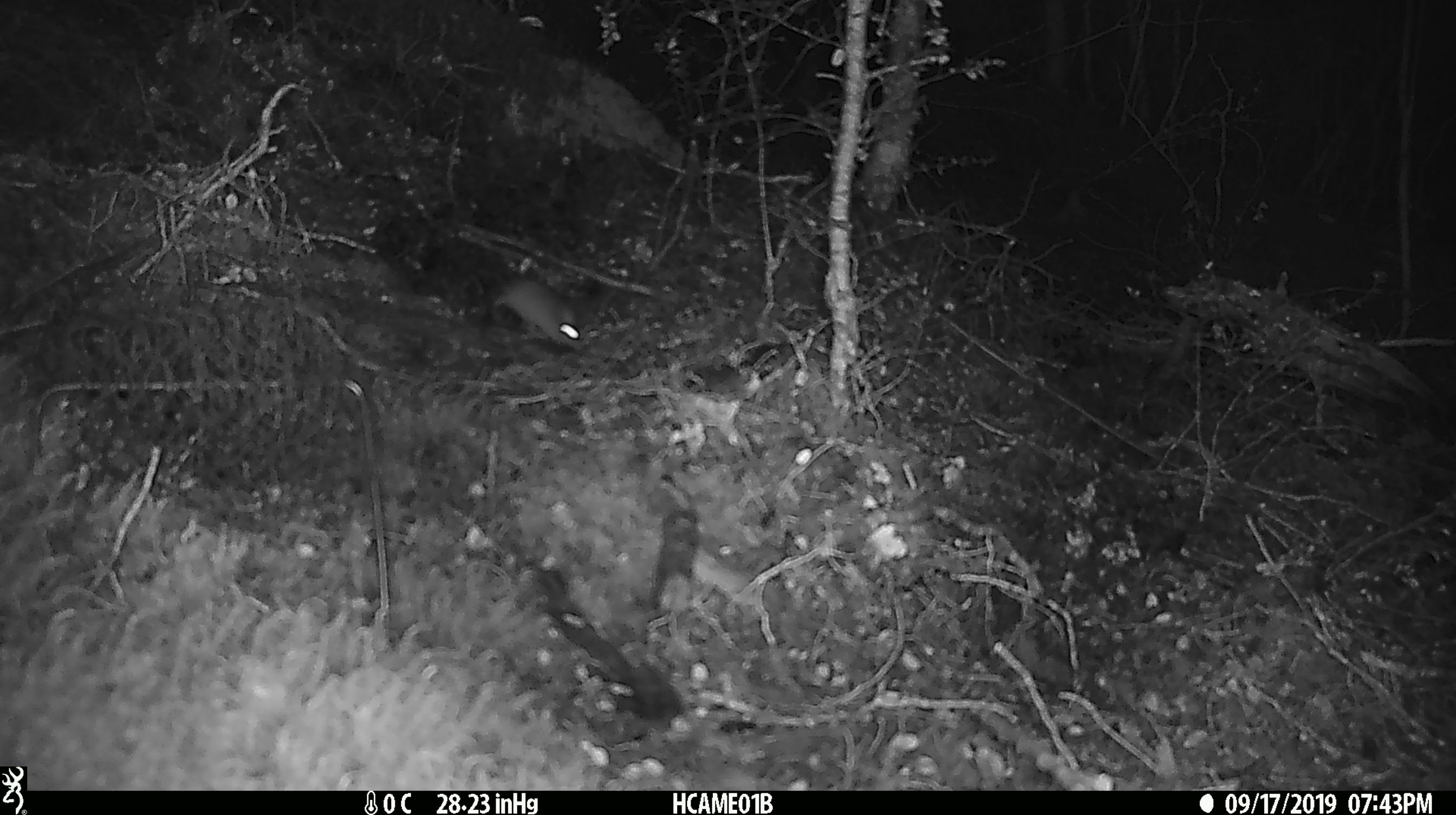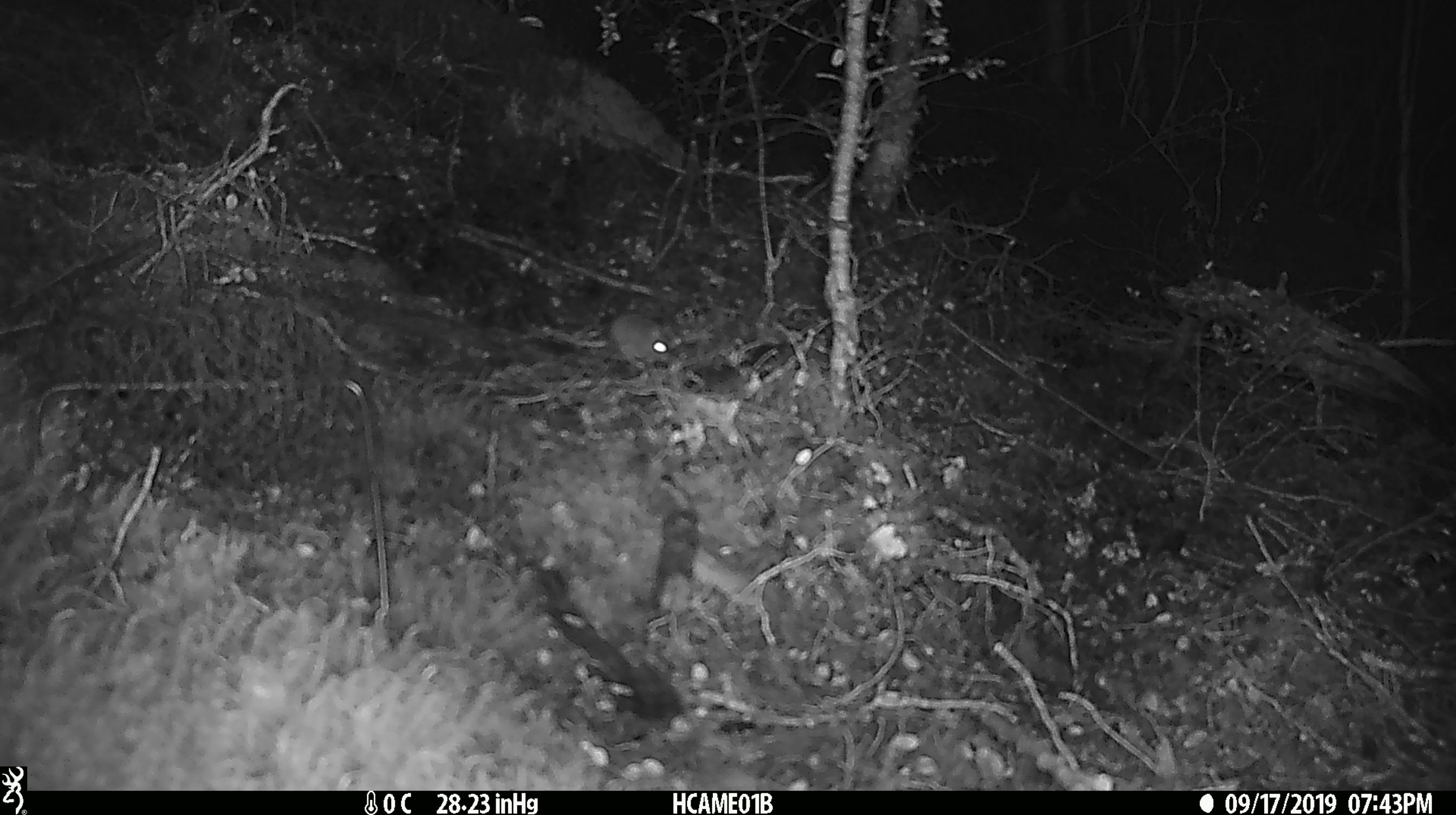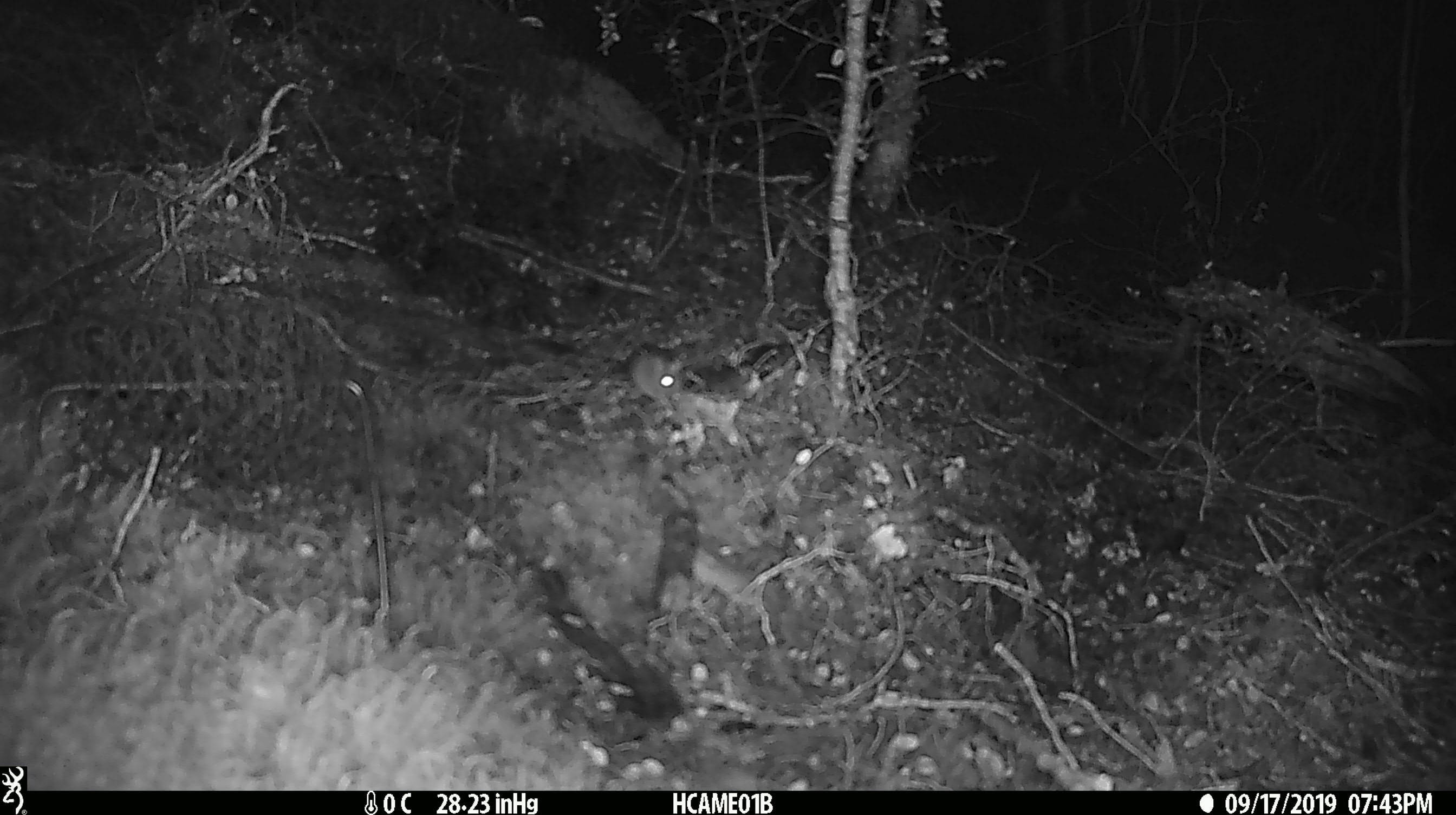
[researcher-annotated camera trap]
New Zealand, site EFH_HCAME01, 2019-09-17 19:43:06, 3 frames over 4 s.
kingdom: Animalia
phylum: Chordata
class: Mammalia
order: Rodentia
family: Muridae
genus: Mus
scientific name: Mus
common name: mouse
Mouse (Mus).